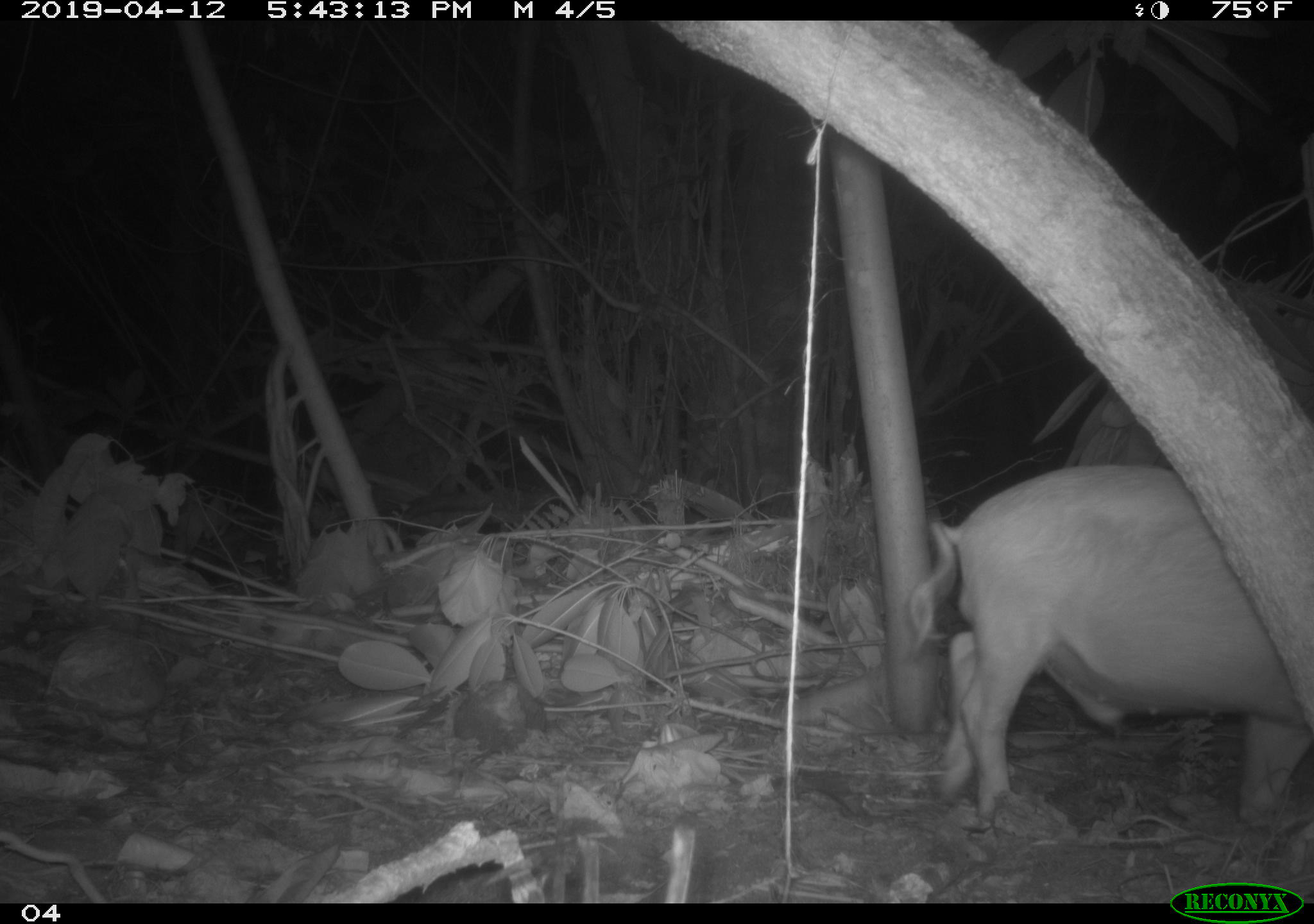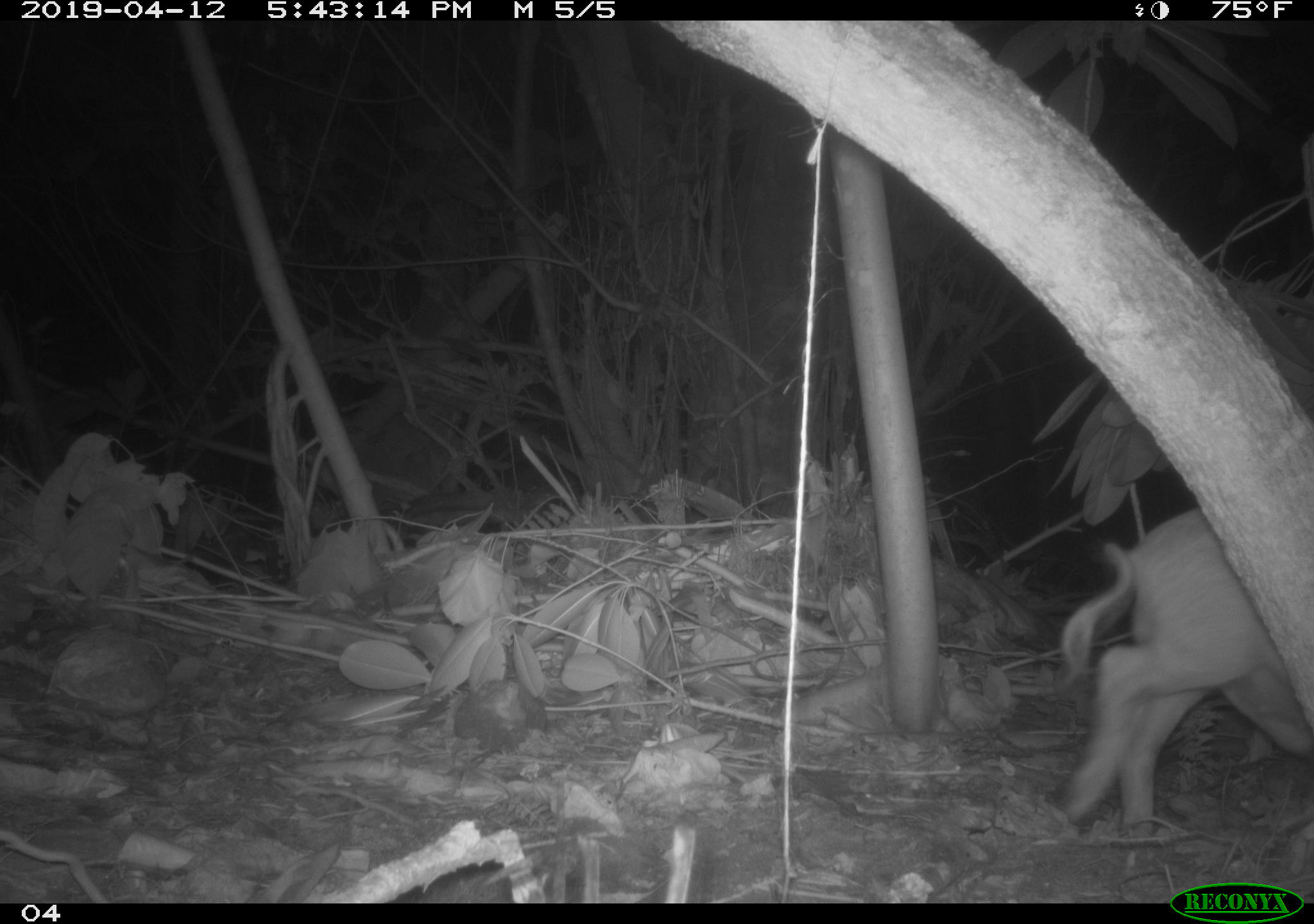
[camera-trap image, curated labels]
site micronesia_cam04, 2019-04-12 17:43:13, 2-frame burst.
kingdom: Animalia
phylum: Chordata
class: Mammalia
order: Artiodactyla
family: Suidae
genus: Sus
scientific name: Sus scrofa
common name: pig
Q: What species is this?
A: Pig (Sus scrofa).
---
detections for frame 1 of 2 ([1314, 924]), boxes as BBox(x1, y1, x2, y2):
pig: BBox(905, 460, 1310, 826)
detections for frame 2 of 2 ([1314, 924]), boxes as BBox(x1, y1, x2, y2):
pig: BBox(1049, 504, 1311, 838)